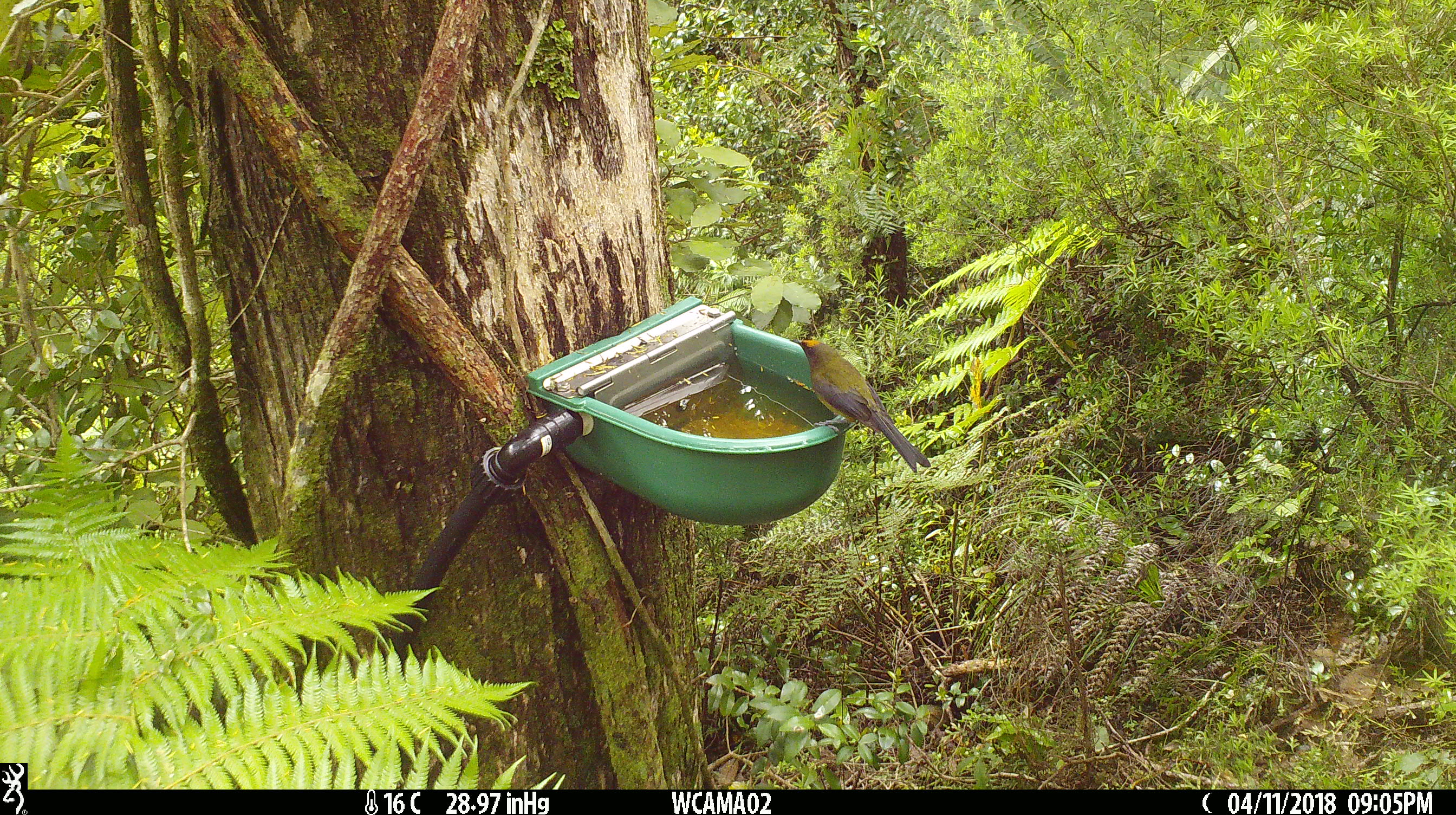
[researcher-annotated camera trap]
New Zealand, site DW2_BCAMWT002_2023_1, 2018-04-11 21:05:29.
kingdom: Animalia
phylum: Chordata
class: Aves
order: Passeriformes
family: Meliphagidae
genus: Anthornis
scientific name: Anthornis melanura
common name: new zealand bellbird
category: bellbird